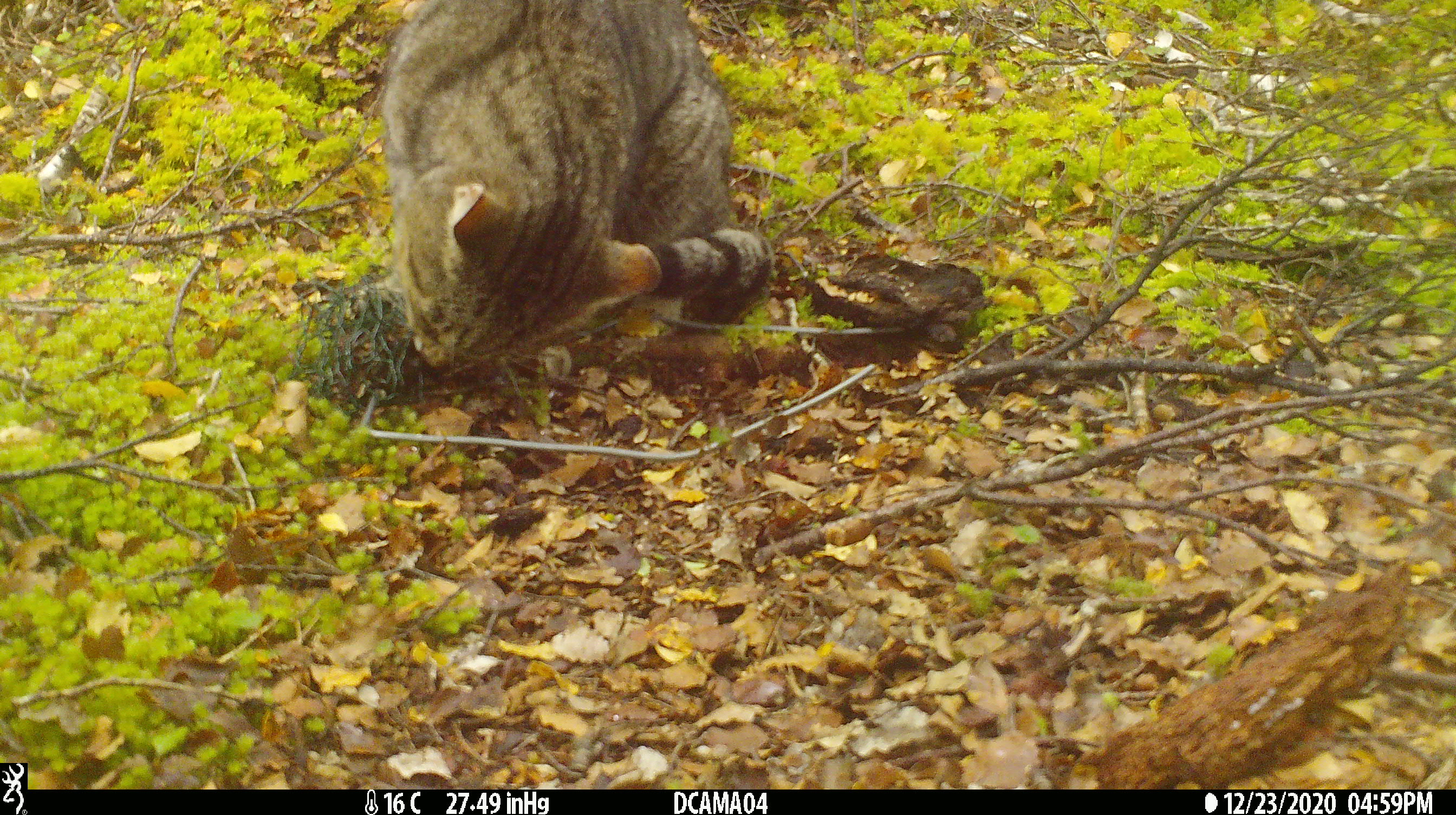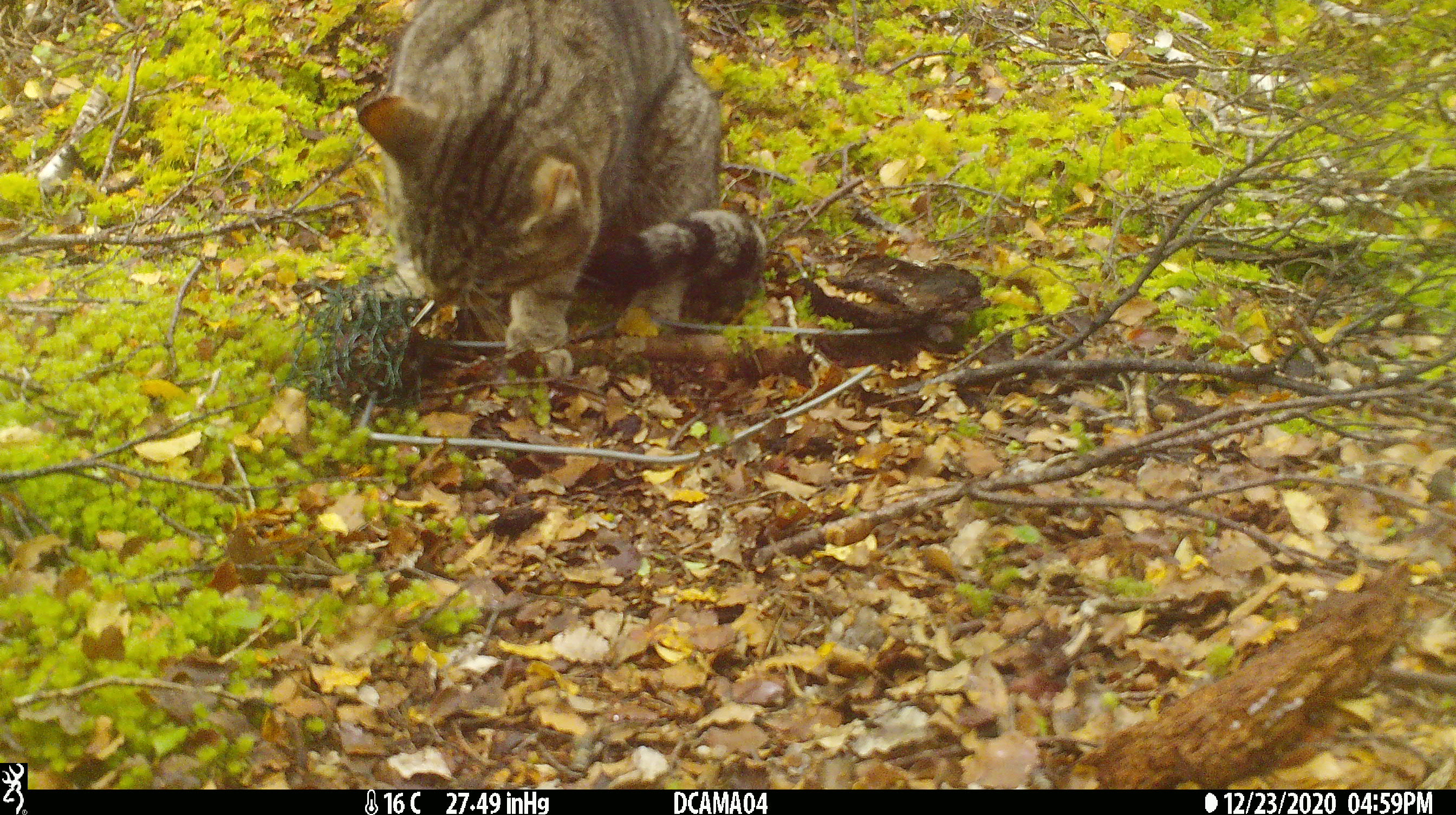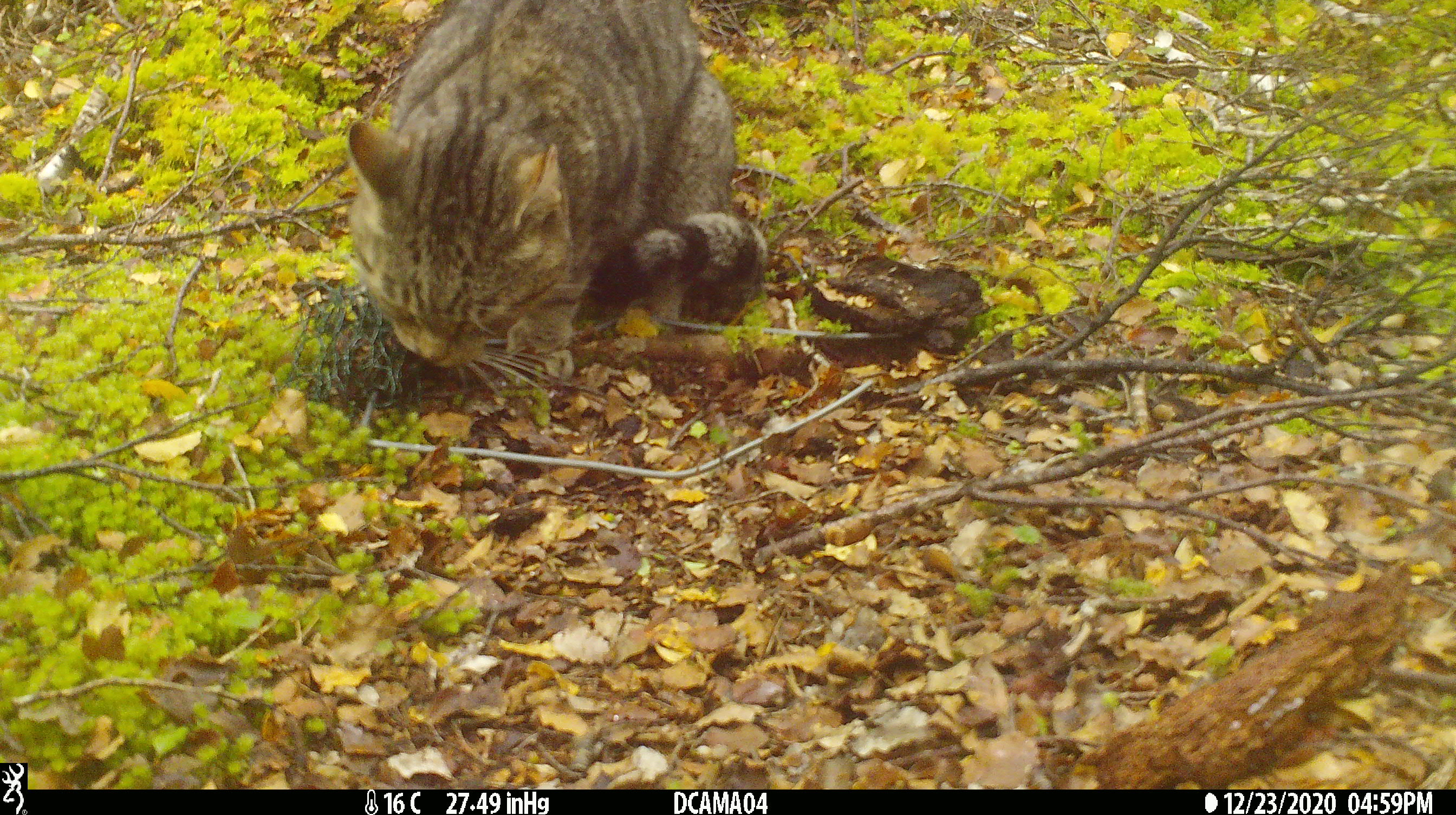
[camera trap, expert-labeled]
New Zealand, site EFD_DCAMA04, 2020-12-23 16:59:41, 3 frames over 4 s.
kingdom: Animalia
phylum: Chordata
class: Mammalia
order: Carnivora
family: Felidae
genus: Felis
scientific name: Felis catus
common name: domestic cat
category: cat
Cat (domestic cat) (Felis catus).